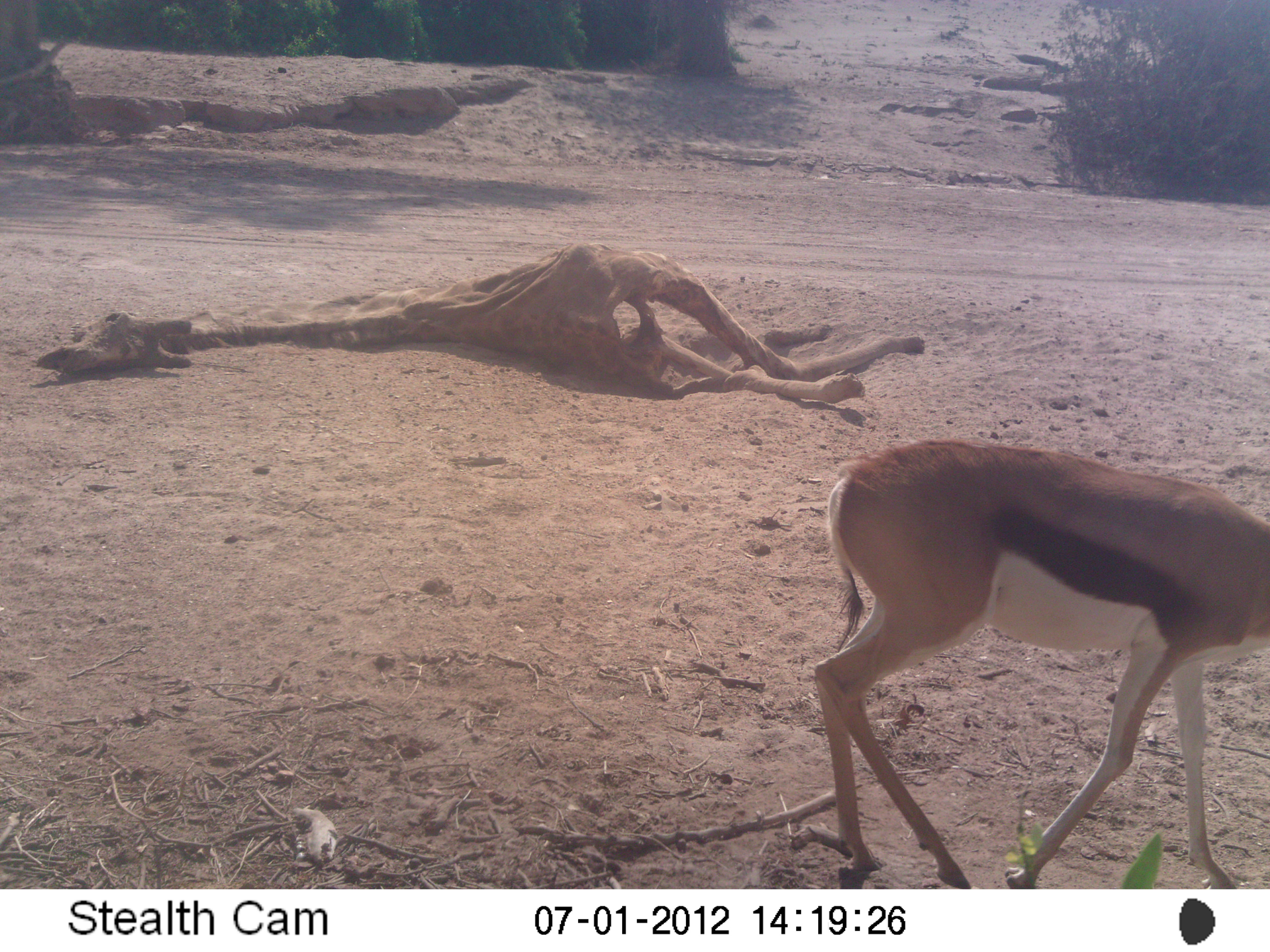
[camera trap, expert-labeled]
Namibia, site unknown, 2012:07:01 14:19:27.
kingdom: Animalia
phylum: Chordata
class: Mammalia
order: Artiodactyla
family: Bovidae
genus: Antidorcas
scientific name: Antidorcas marsupialis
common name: springbok